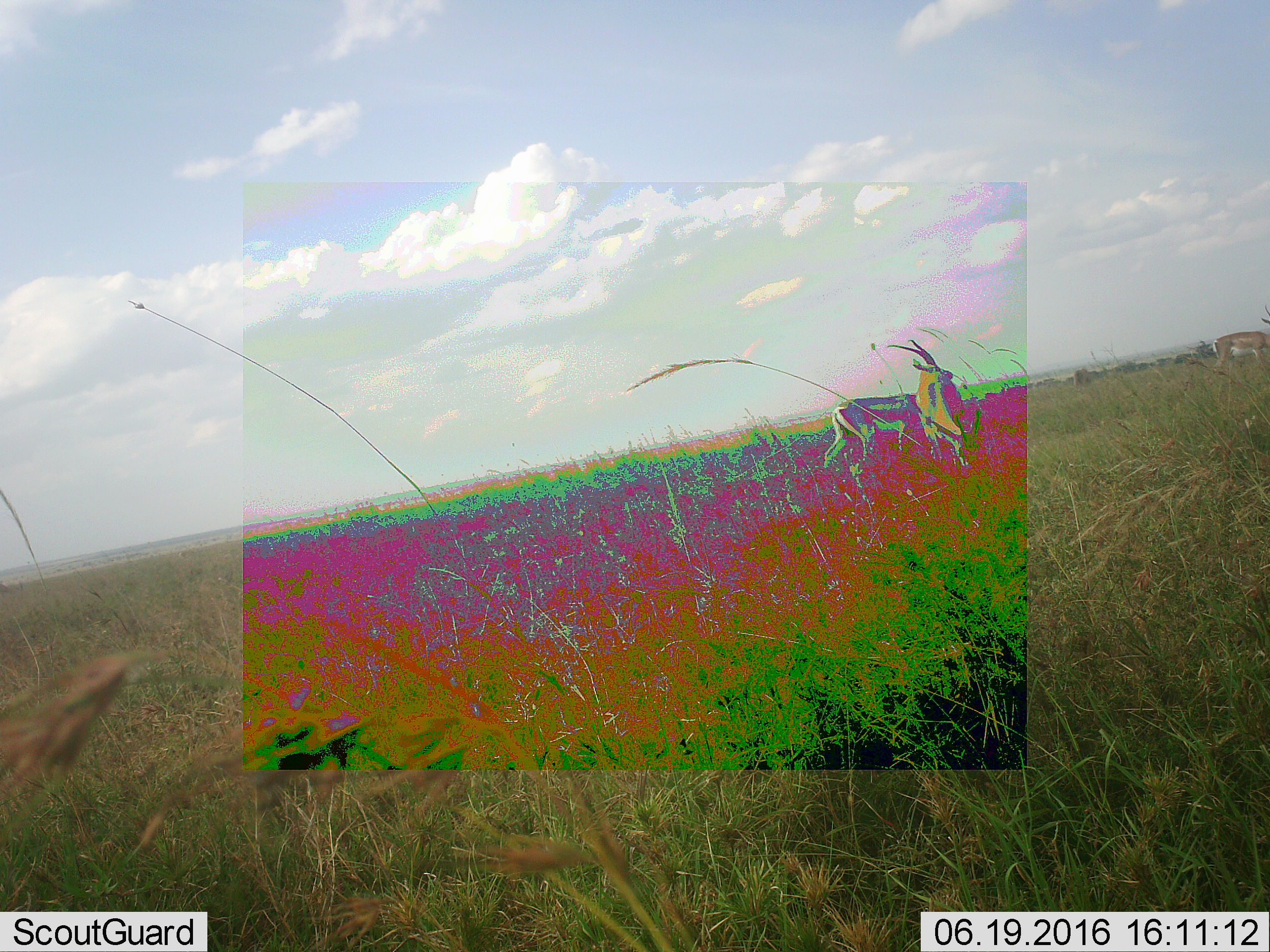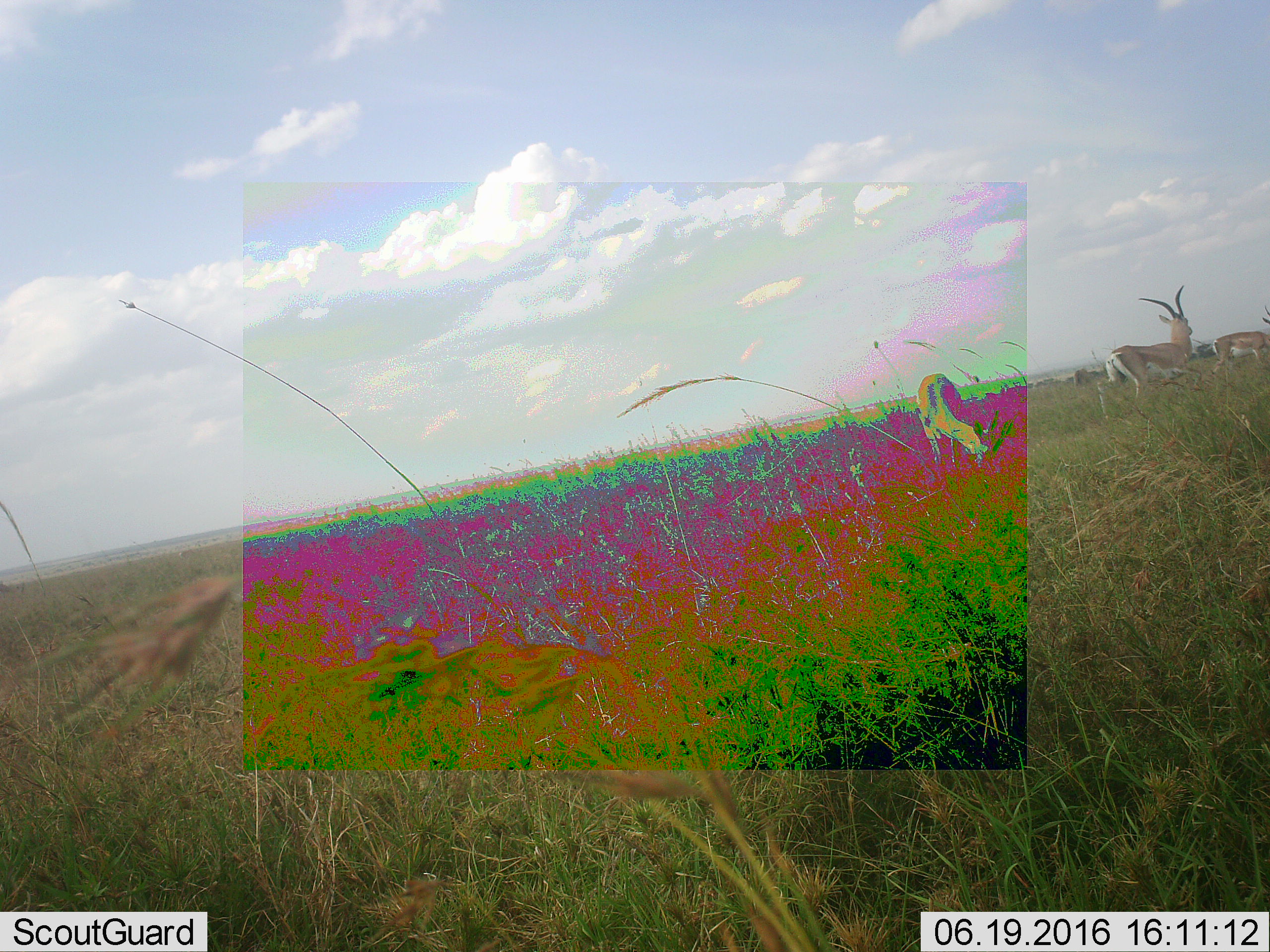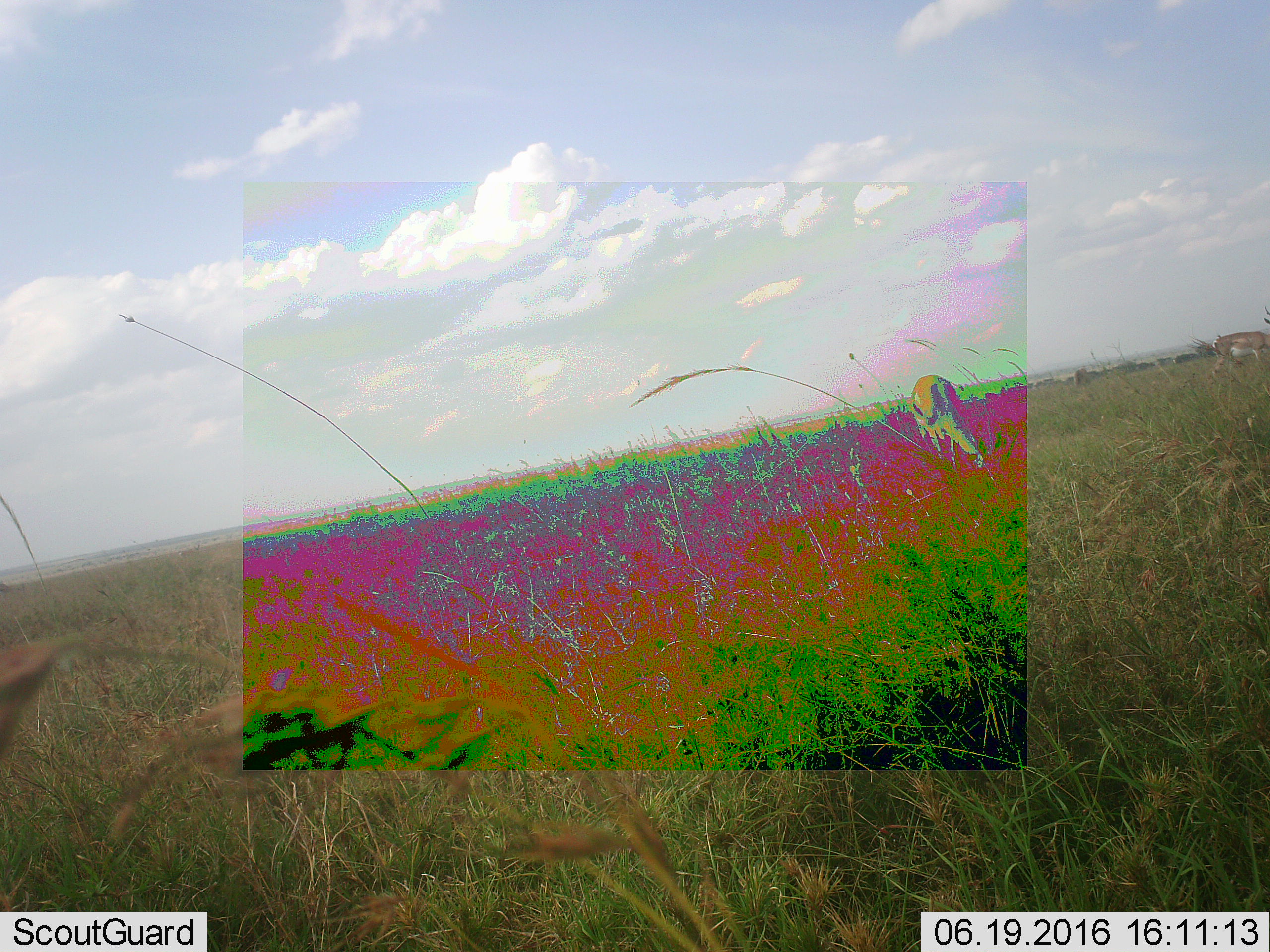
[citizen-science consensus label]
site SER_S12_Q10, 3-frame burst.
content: unidentified animal